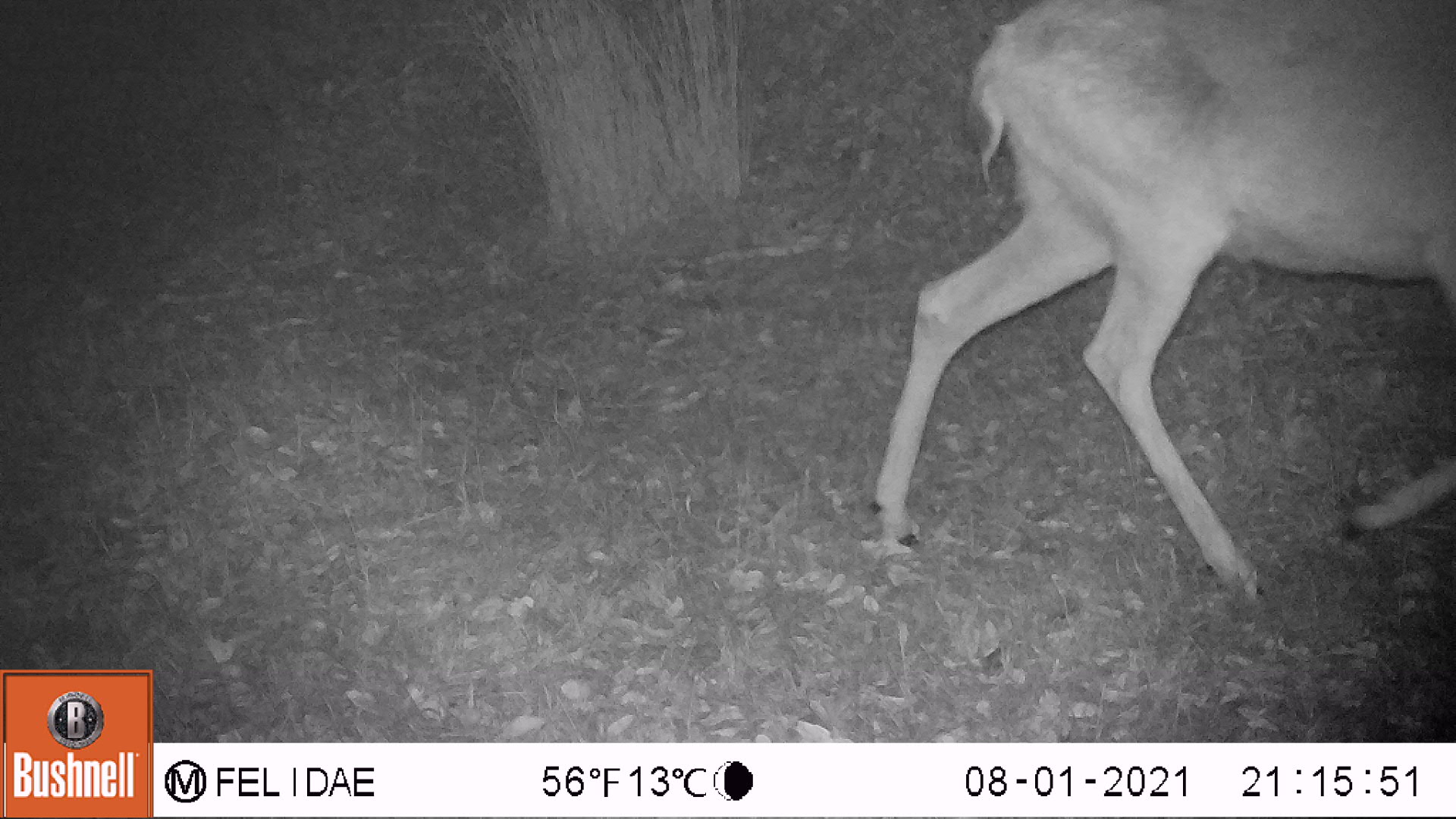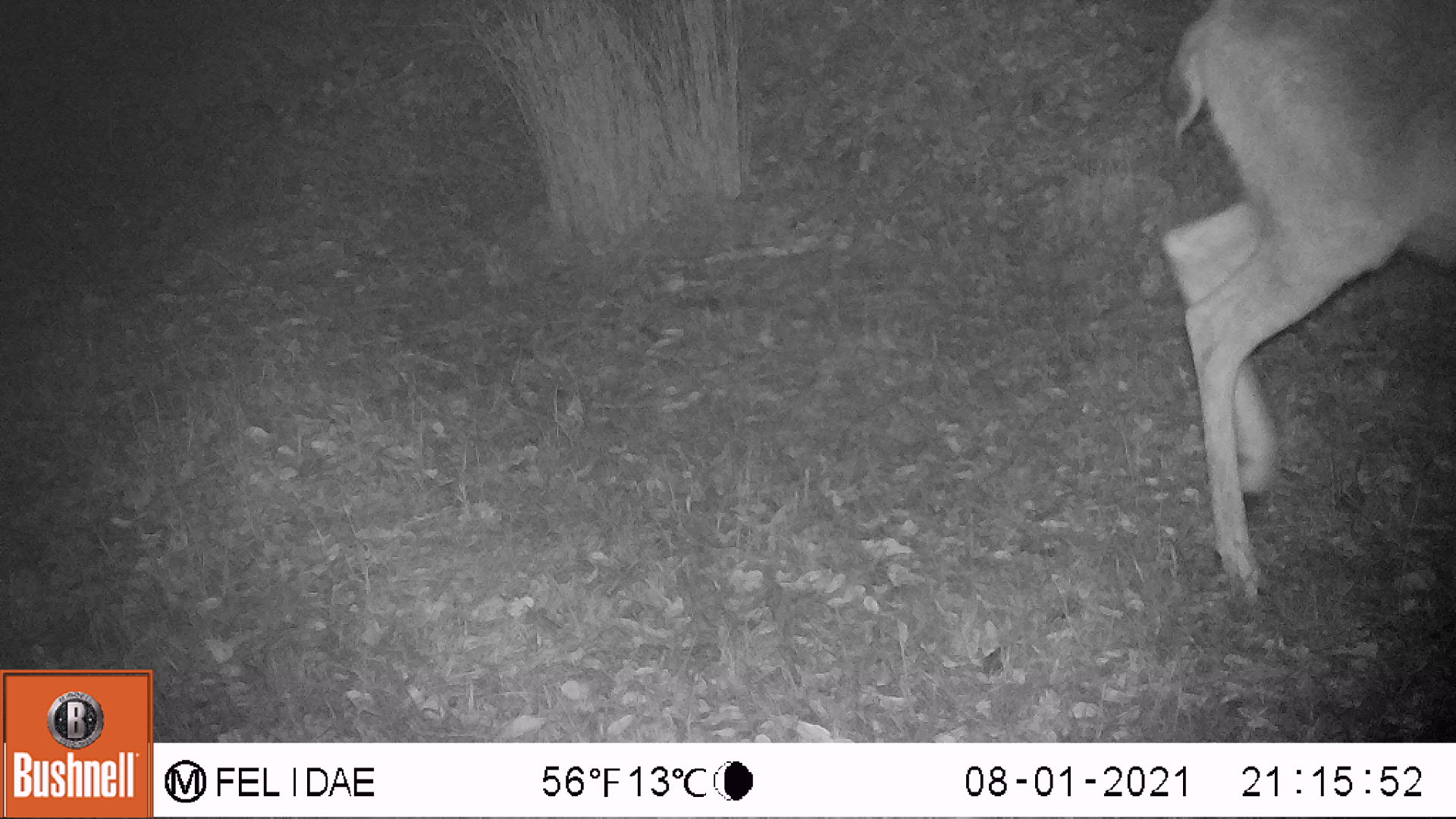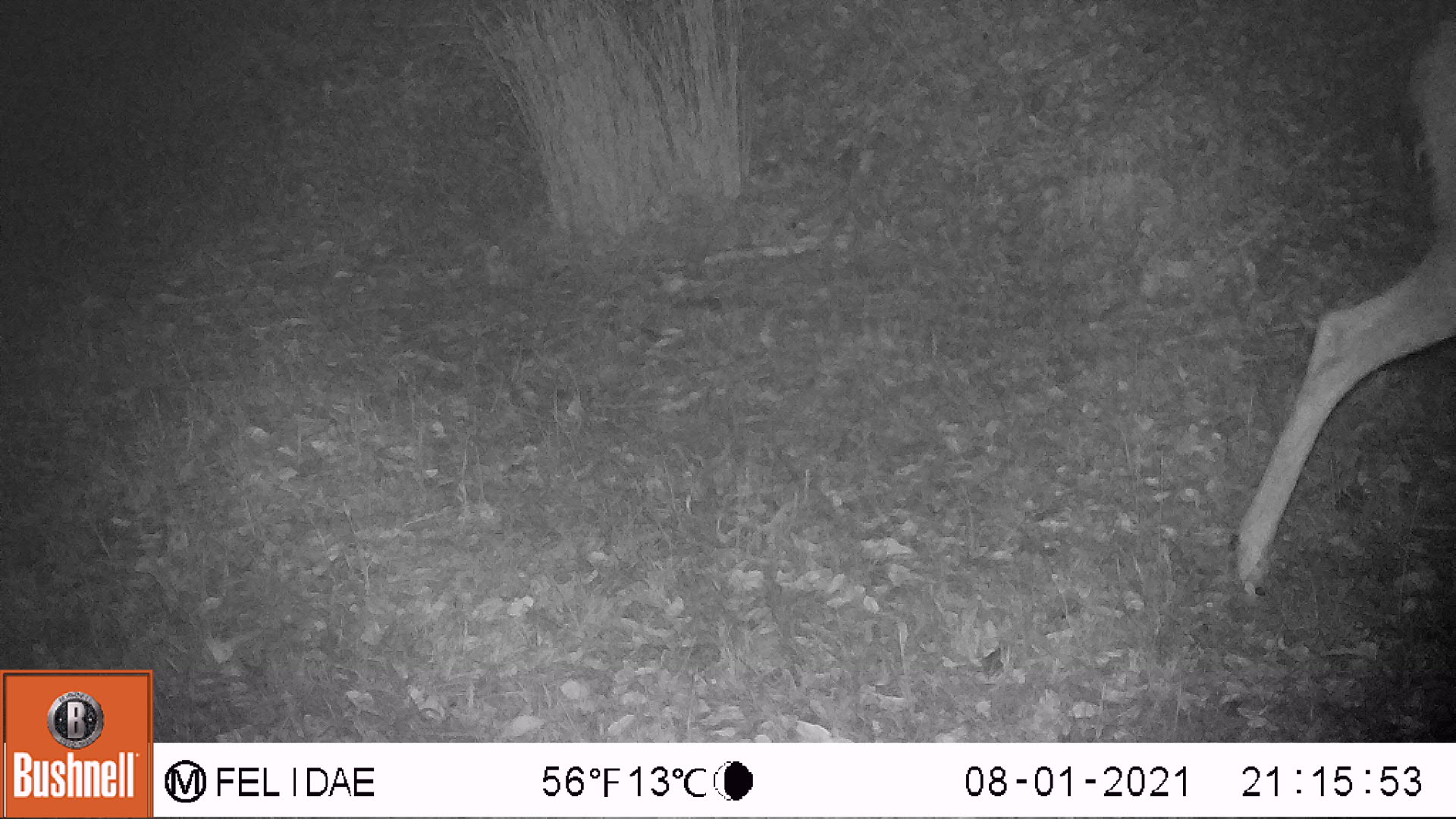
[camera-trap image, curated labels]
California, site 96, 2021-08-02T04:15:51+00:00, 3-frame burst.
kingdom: Animalia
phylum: Chordata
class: Mammalia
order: Artiodactyla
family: Cervidae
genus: Odocoileus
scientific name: Odocoileus hemionus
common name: mule deer